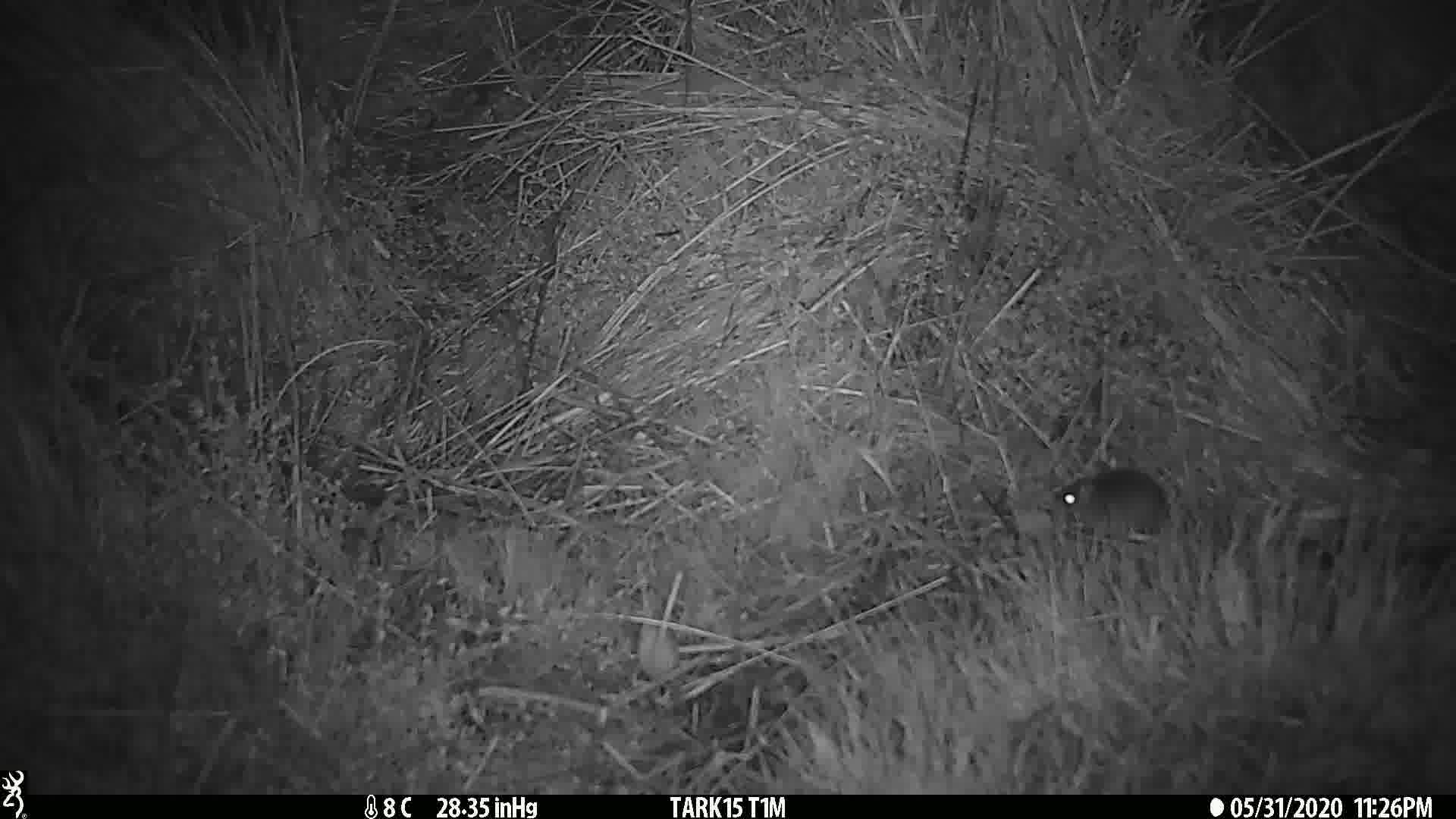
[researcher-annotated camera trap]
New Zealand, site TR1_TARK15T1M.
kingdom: Animalia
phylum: Chordata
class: Mammalia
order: Rodentia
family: Muridae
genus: Mus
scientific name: Mus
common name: mouse